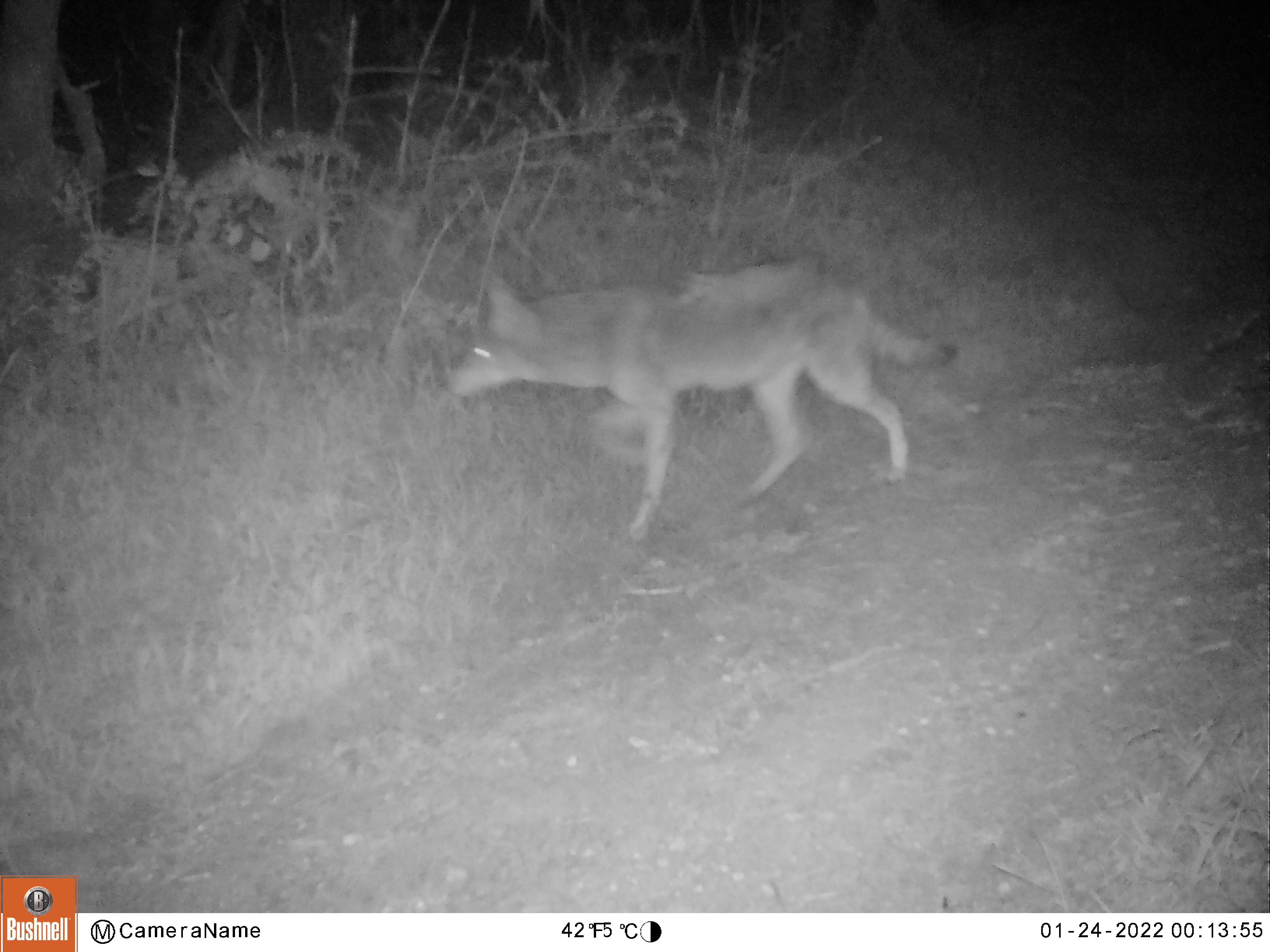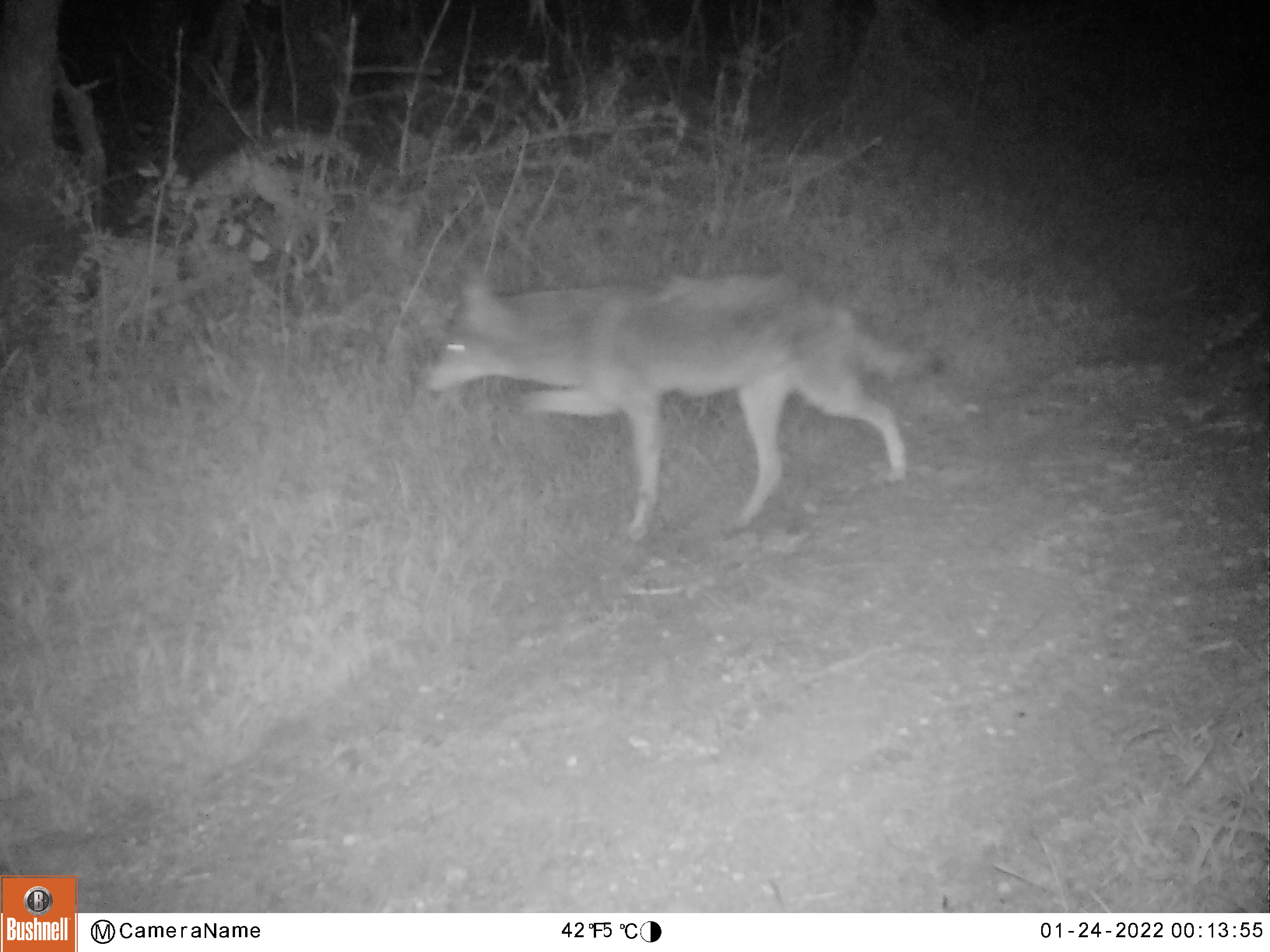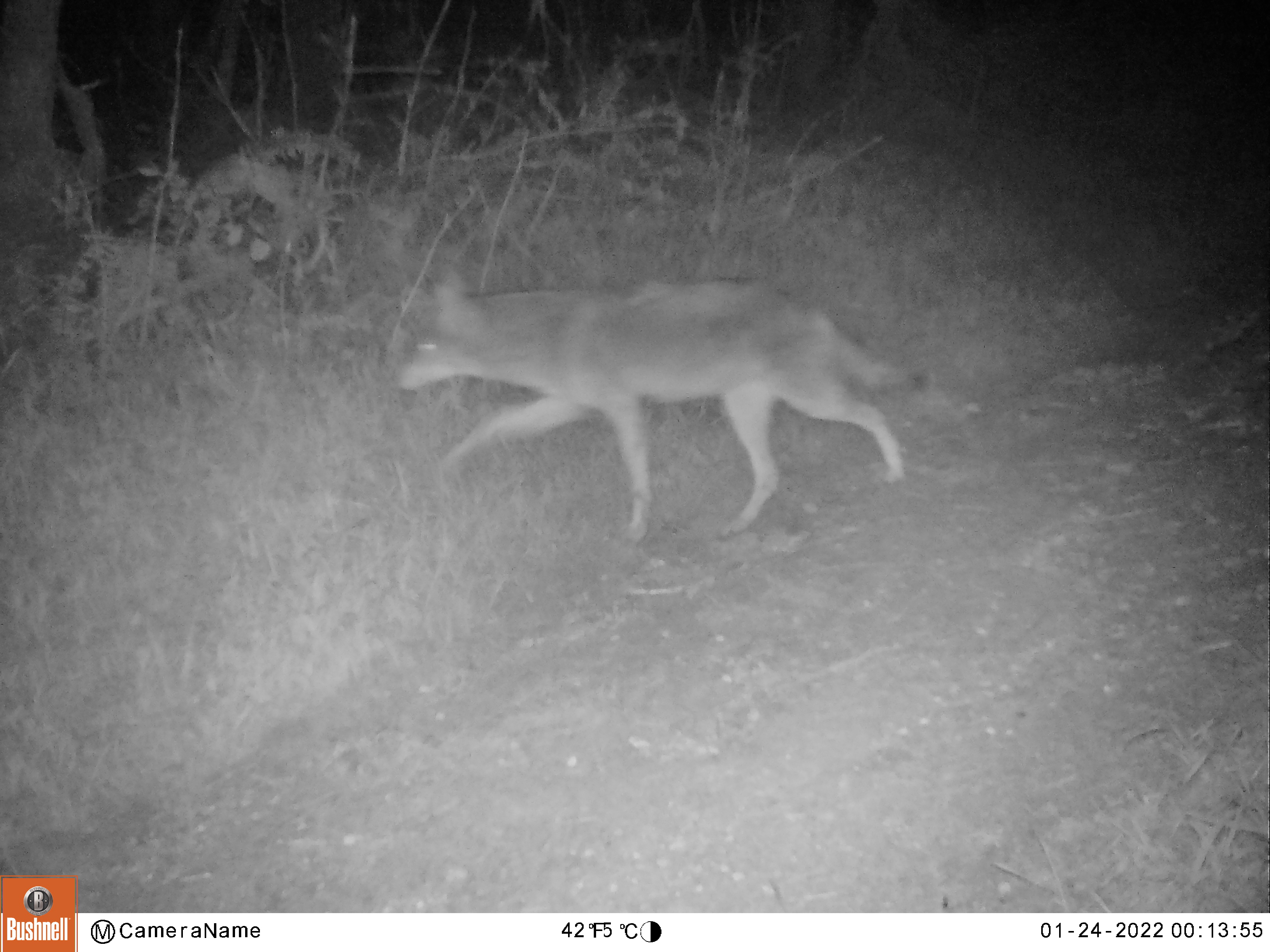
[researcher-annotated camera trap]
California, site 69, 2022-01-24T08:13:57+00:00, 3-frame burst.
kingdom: Animalia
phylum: Chordata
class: Mammalia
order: Carnivora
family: Canidae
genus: Canis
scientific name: Canis latrans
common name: coyote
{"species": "coyote (Canis latrans)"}